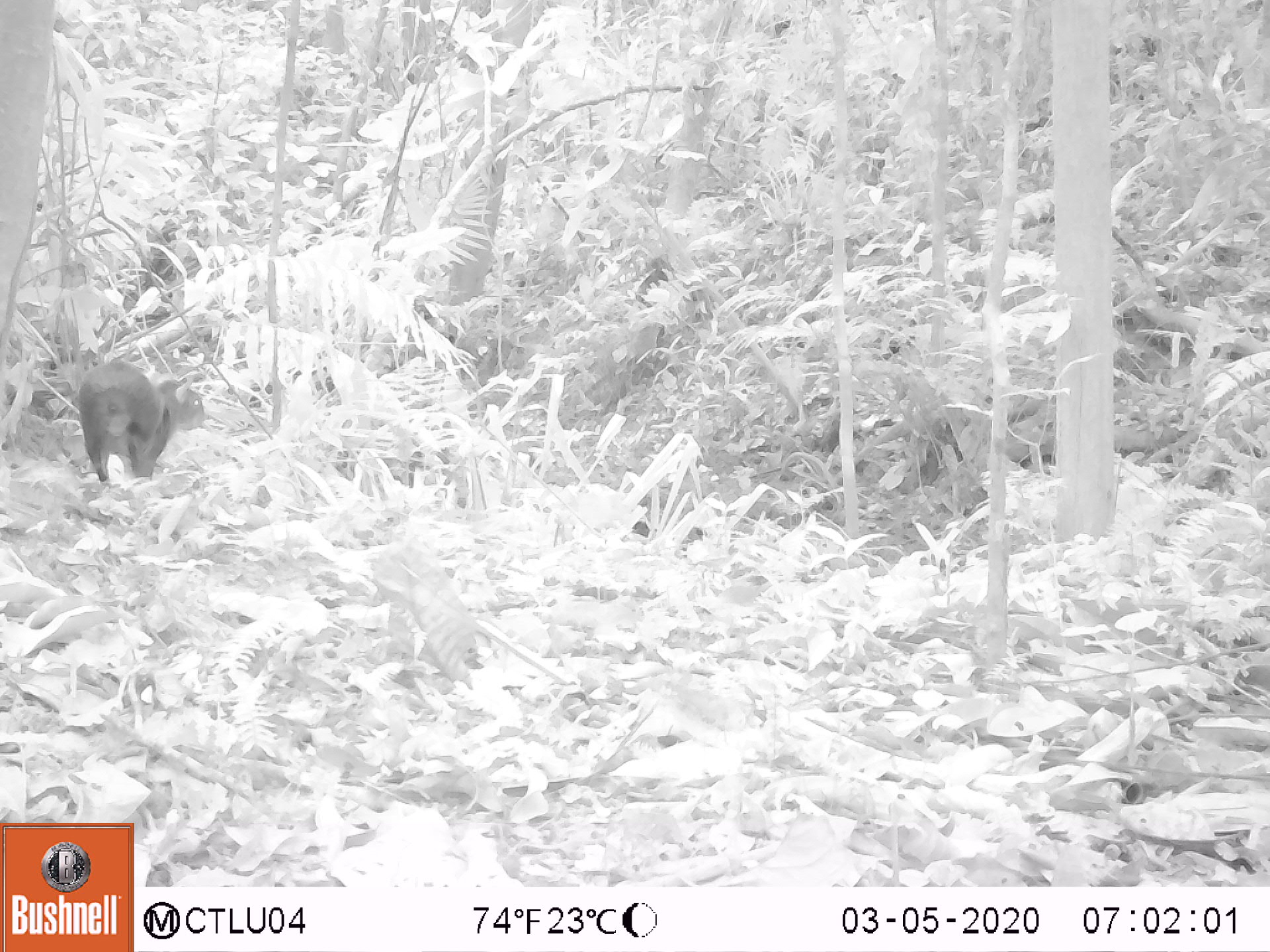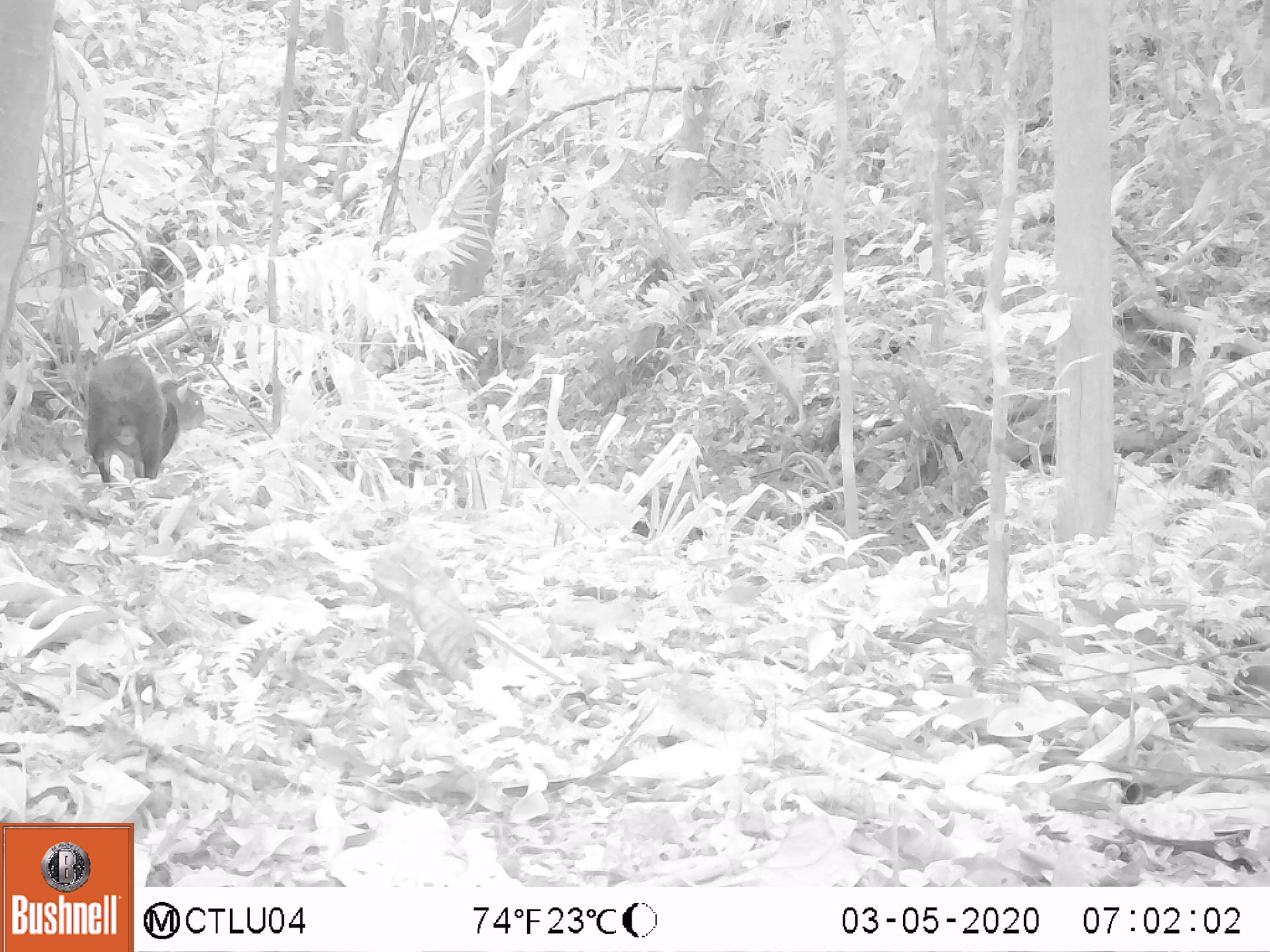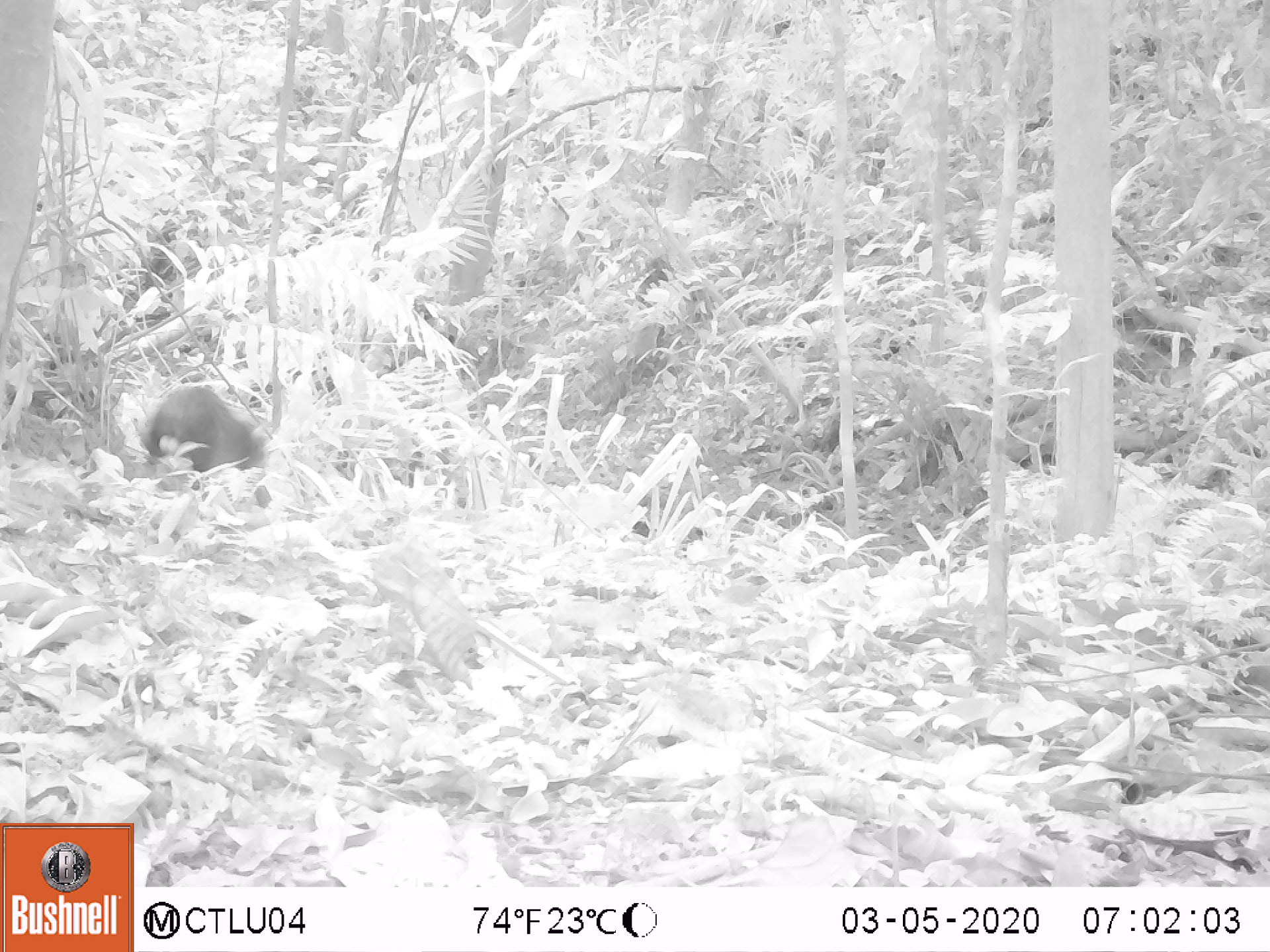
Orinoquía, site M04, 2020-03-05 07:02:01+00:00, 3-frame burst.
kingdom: Animalia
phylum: Chordata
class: Mammalia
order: Rodentia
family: Dasyproctidae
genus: Dasyprocta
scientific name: Dasyprocta fuliginosa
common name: black agouti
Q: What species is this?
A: Black agouti (Dasyprocta fuliginosa).